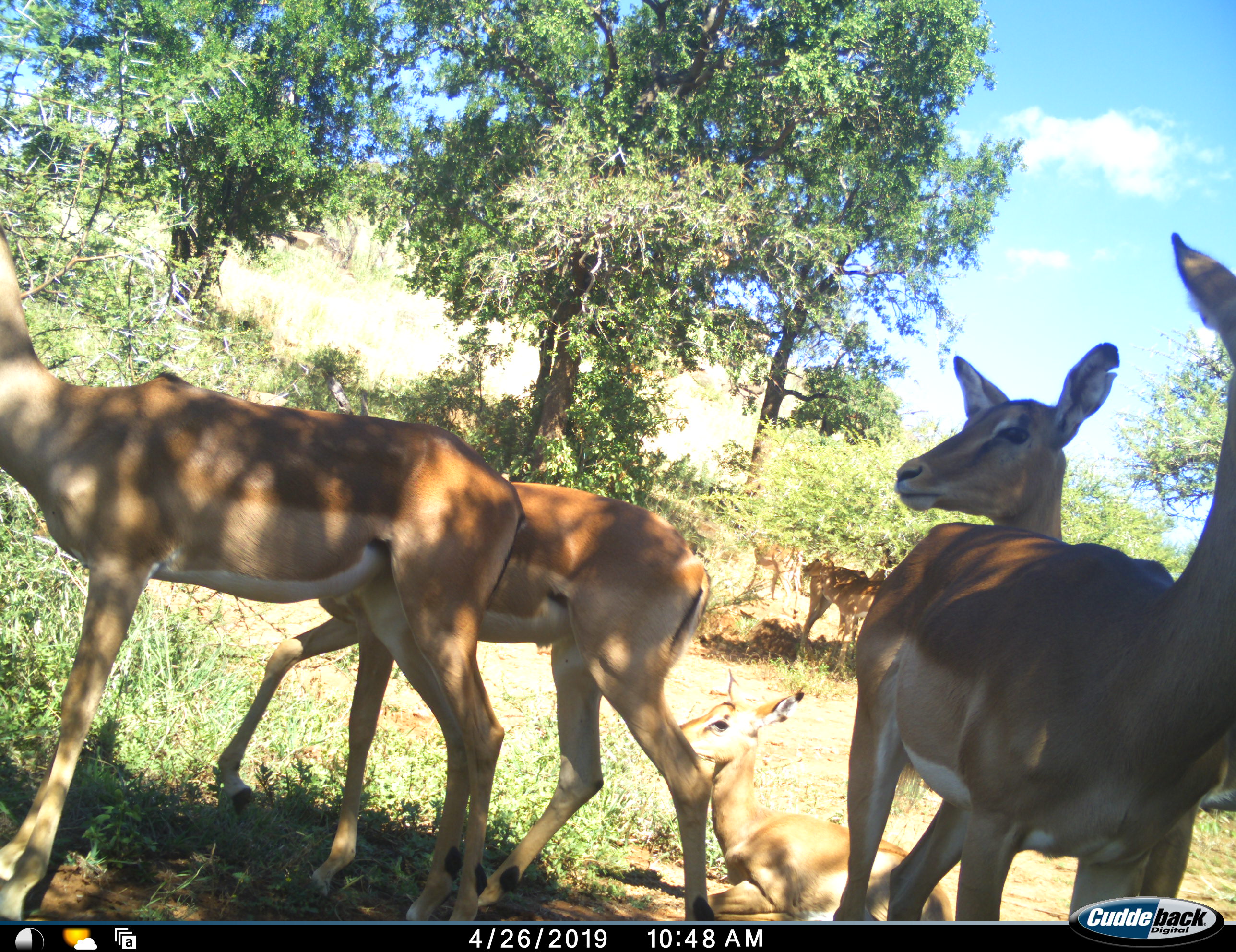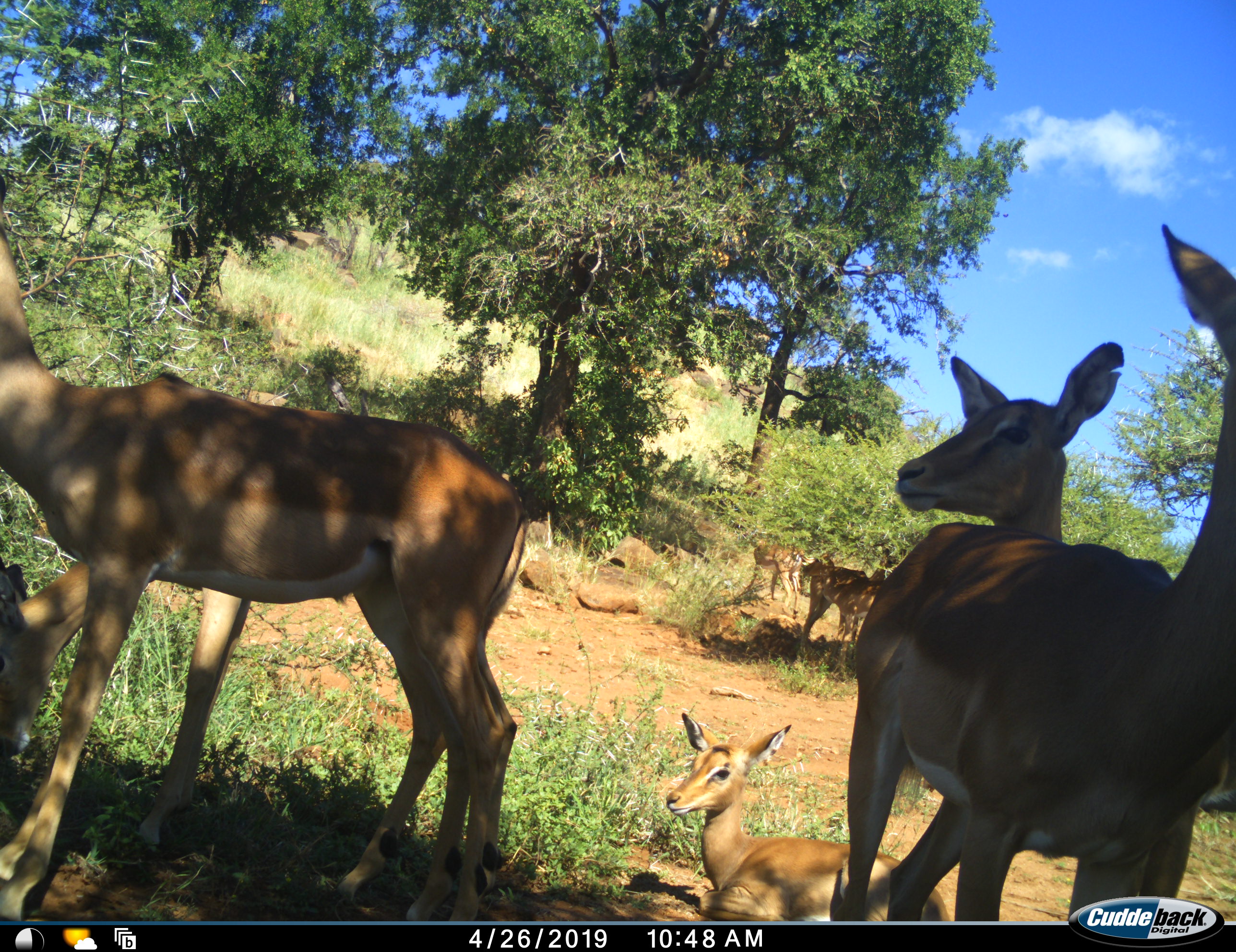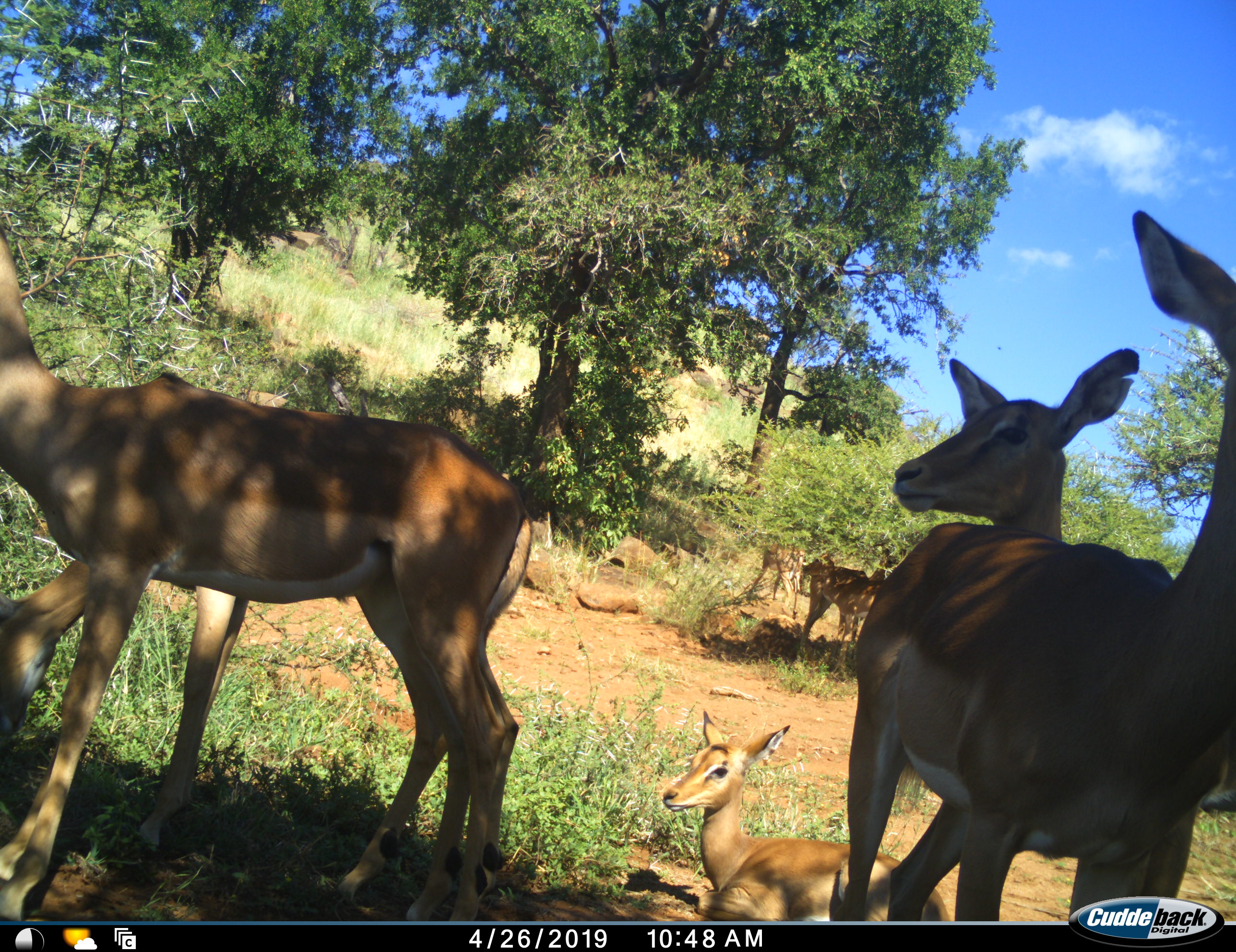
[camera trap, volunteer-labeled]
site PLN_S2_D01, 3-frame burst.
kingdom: Animalia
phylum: Chordata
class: Mammalia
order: Artiodactyla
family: Bovidae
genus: Aepyceros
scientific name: Aepyceros melampus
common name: impala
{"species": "impala (Aepyceros melampus)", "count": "7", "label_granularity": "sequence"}